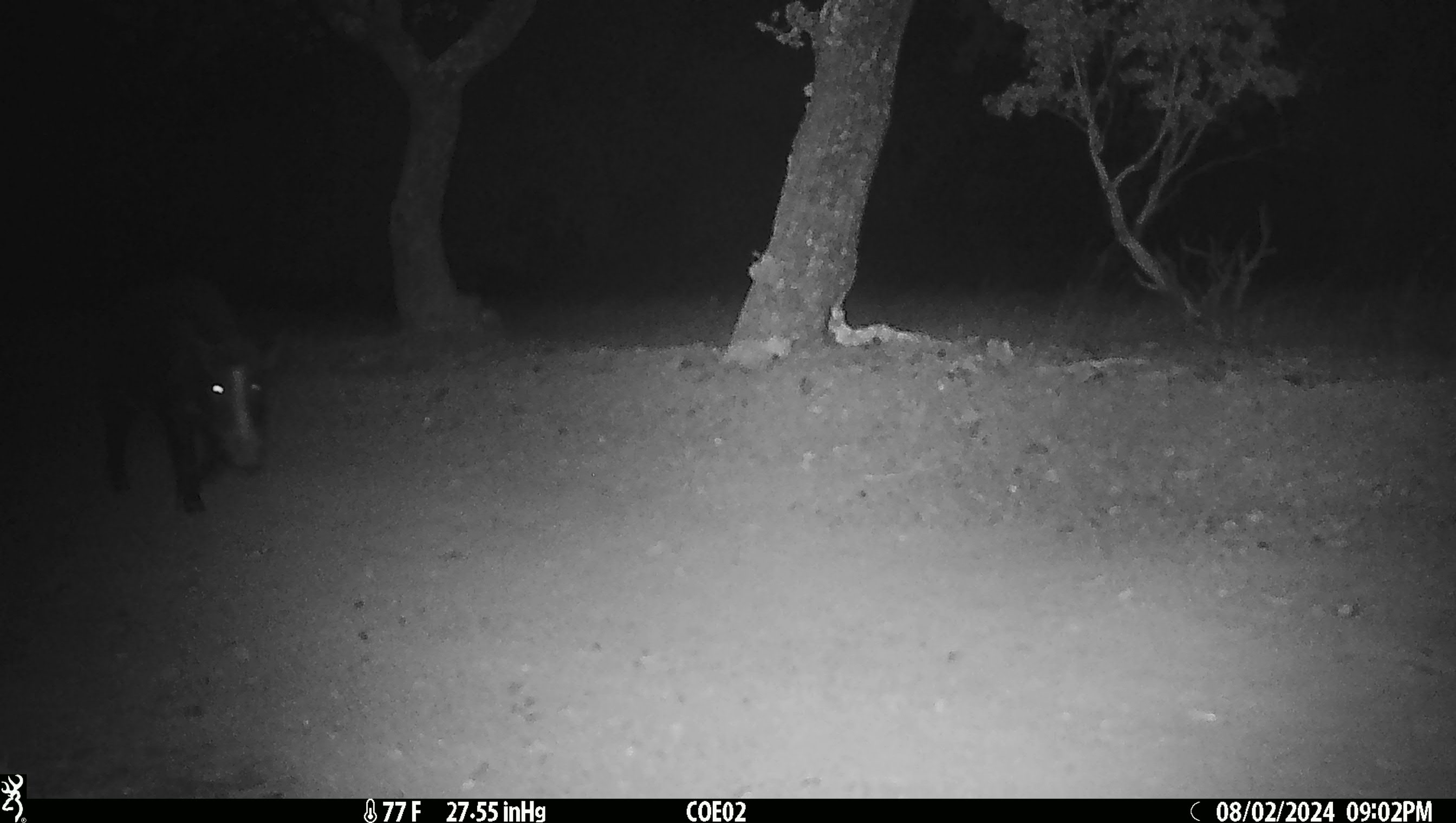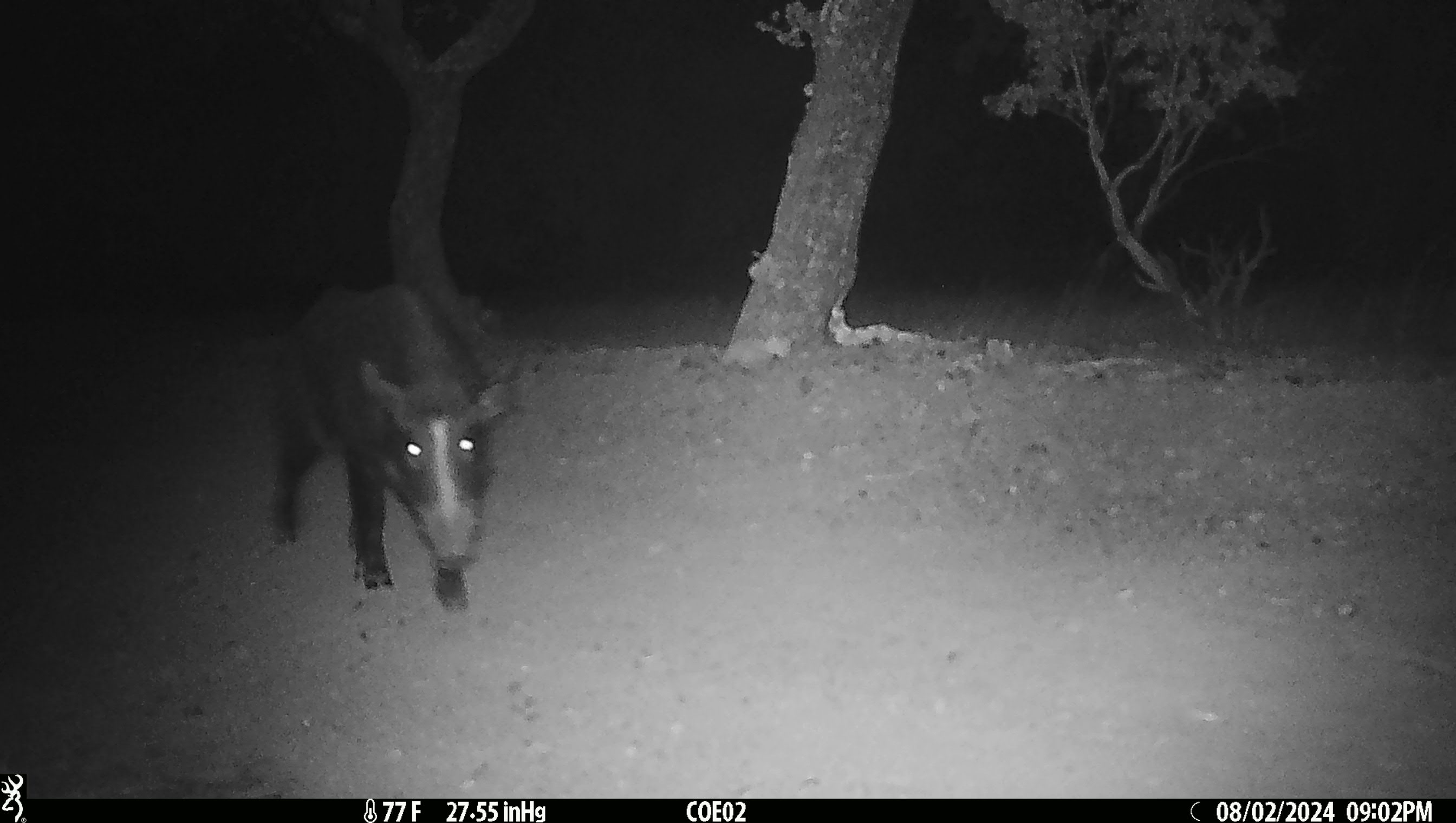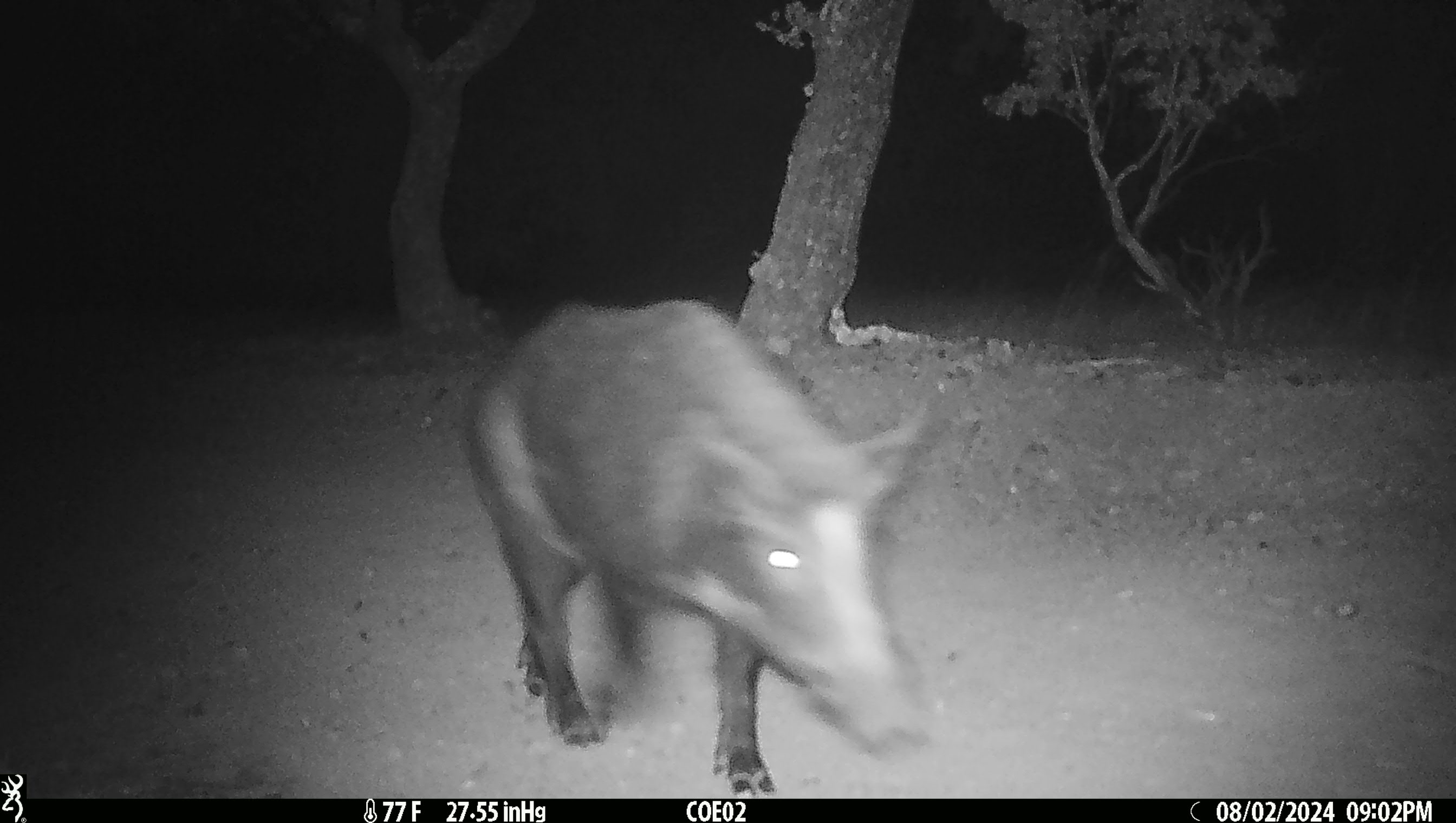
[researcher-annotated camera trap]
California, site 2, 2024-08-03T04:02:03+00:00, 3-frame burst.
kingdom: Animalia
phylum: Chordata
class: Mammalia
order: Artiodactyla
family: Suidae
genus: Sus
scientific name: Sus scrofa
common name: wild boar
Wild boar (Sus scrofa).